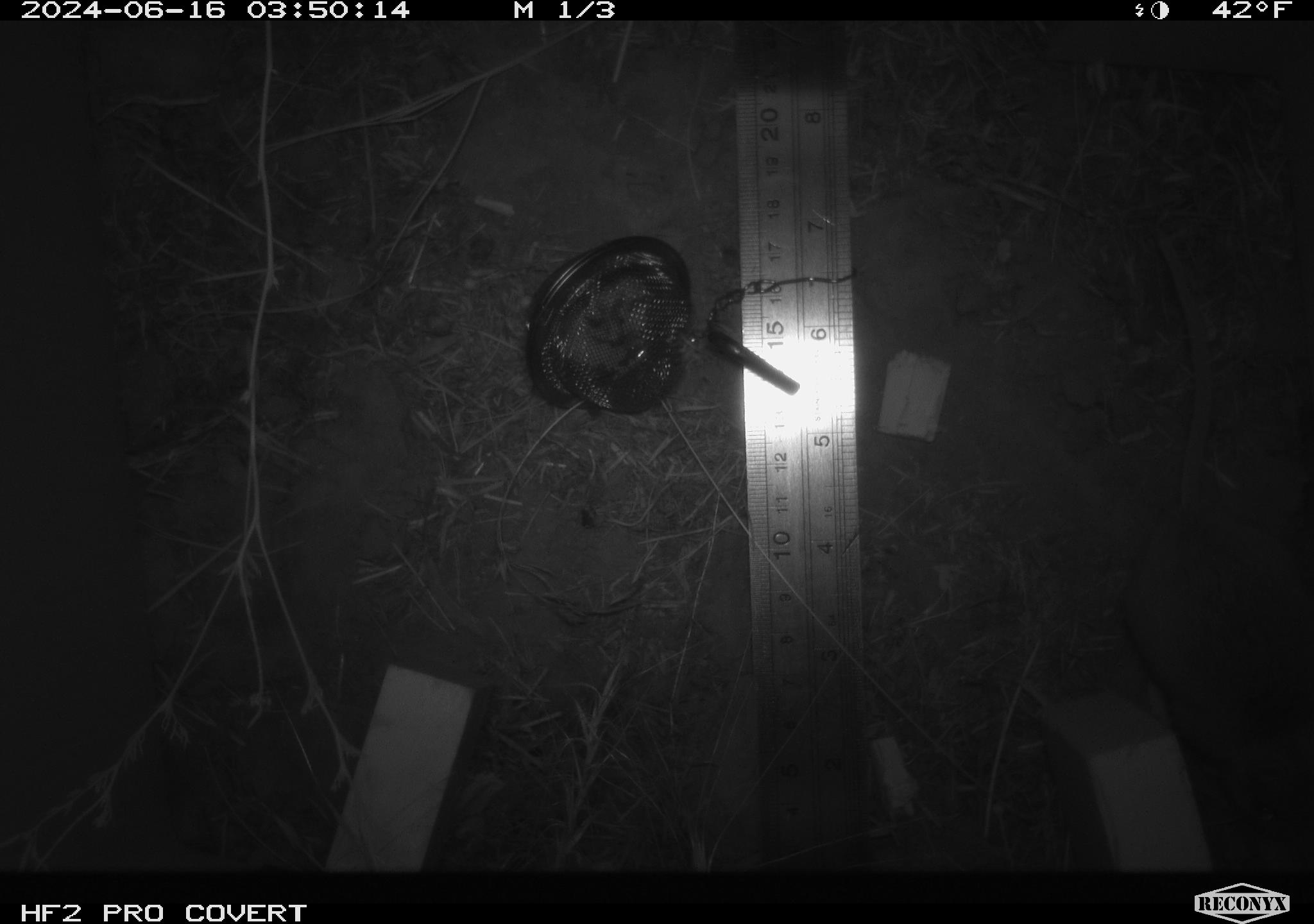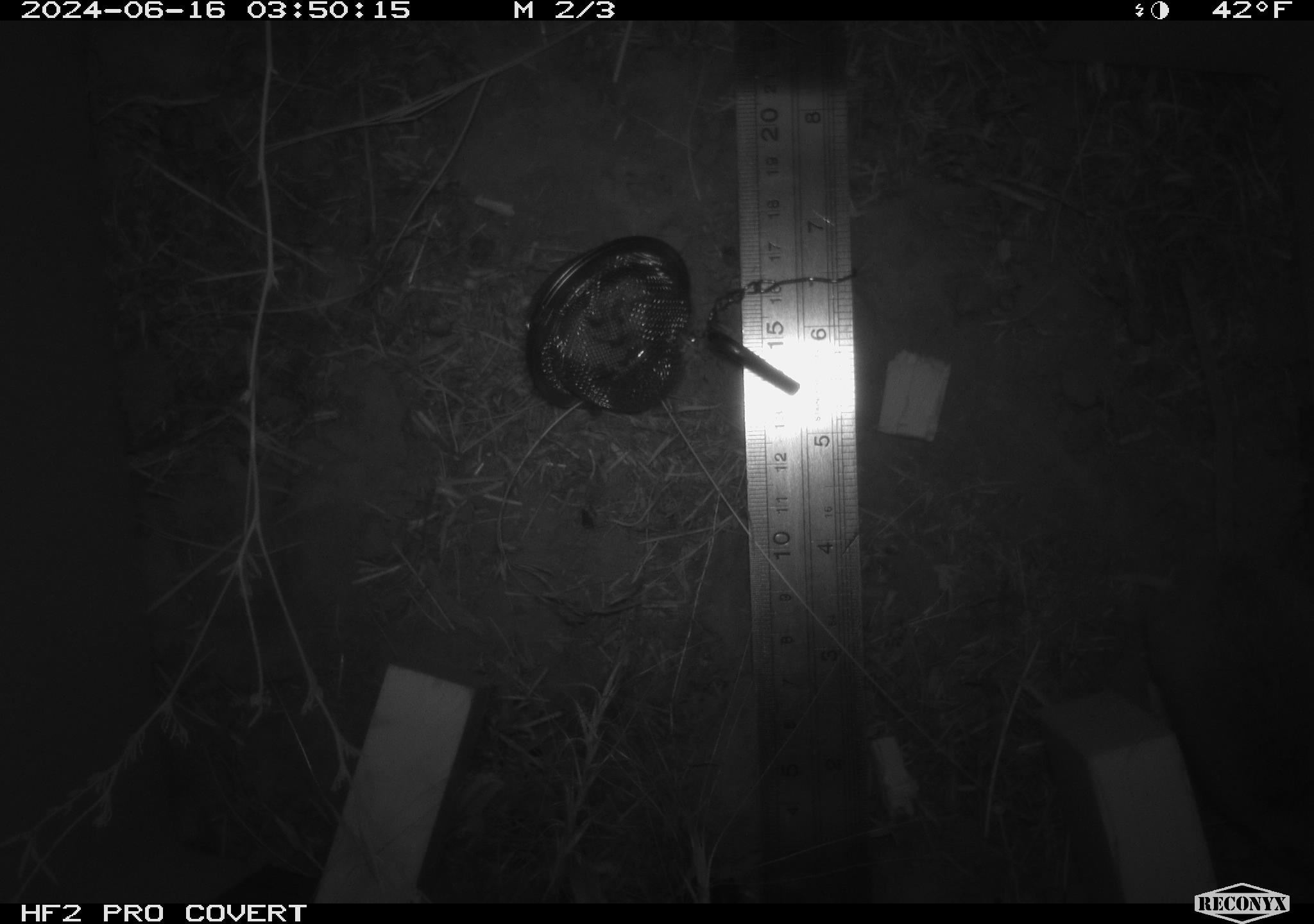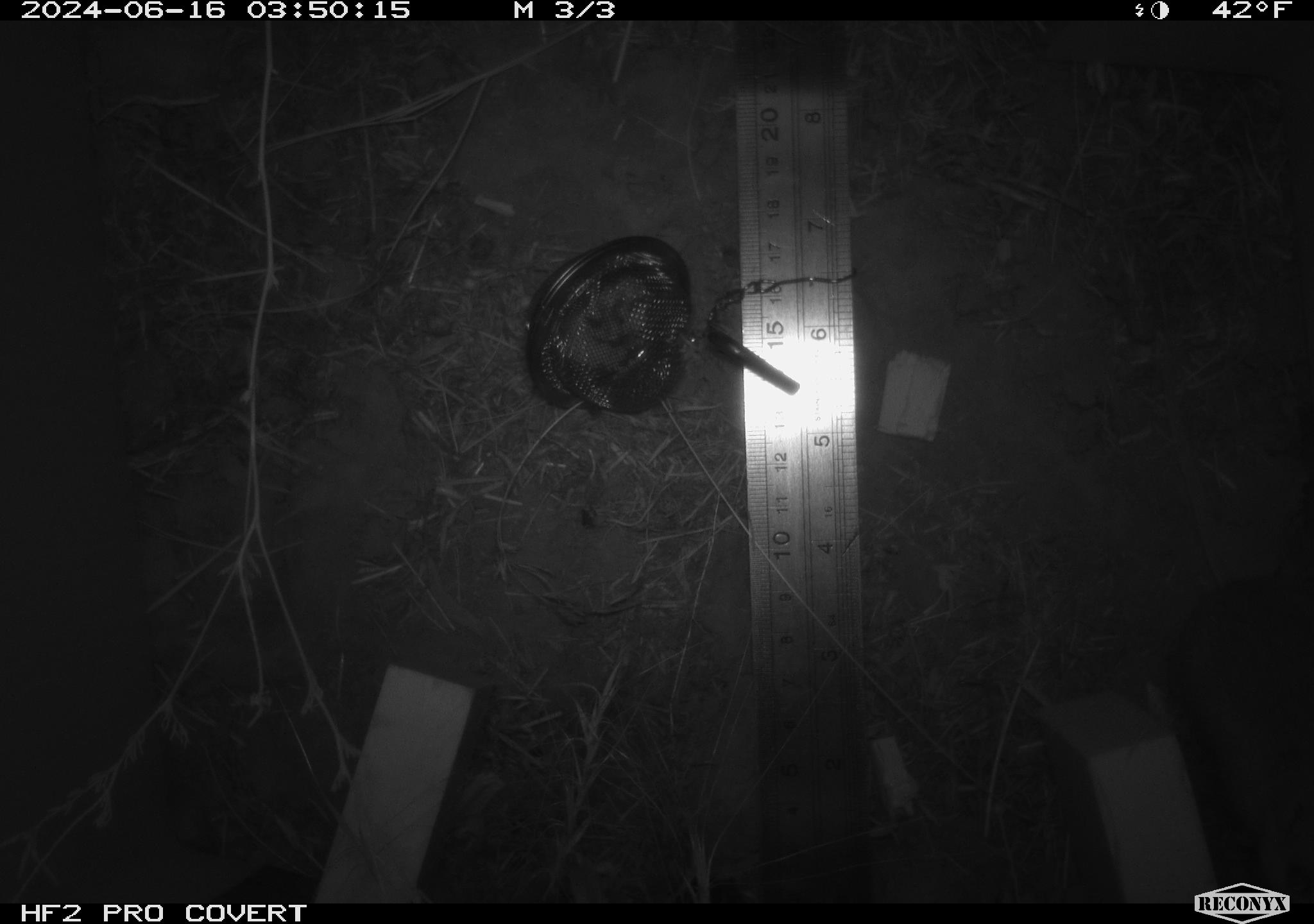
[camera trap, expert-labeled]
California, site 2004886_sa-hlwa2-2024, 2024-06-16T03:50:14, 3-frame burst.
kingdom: Animalia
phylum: Chordata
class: Mammalia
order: Rodentia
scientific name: Rodentia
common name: mouse species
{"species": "mouse species (Rodentia)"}